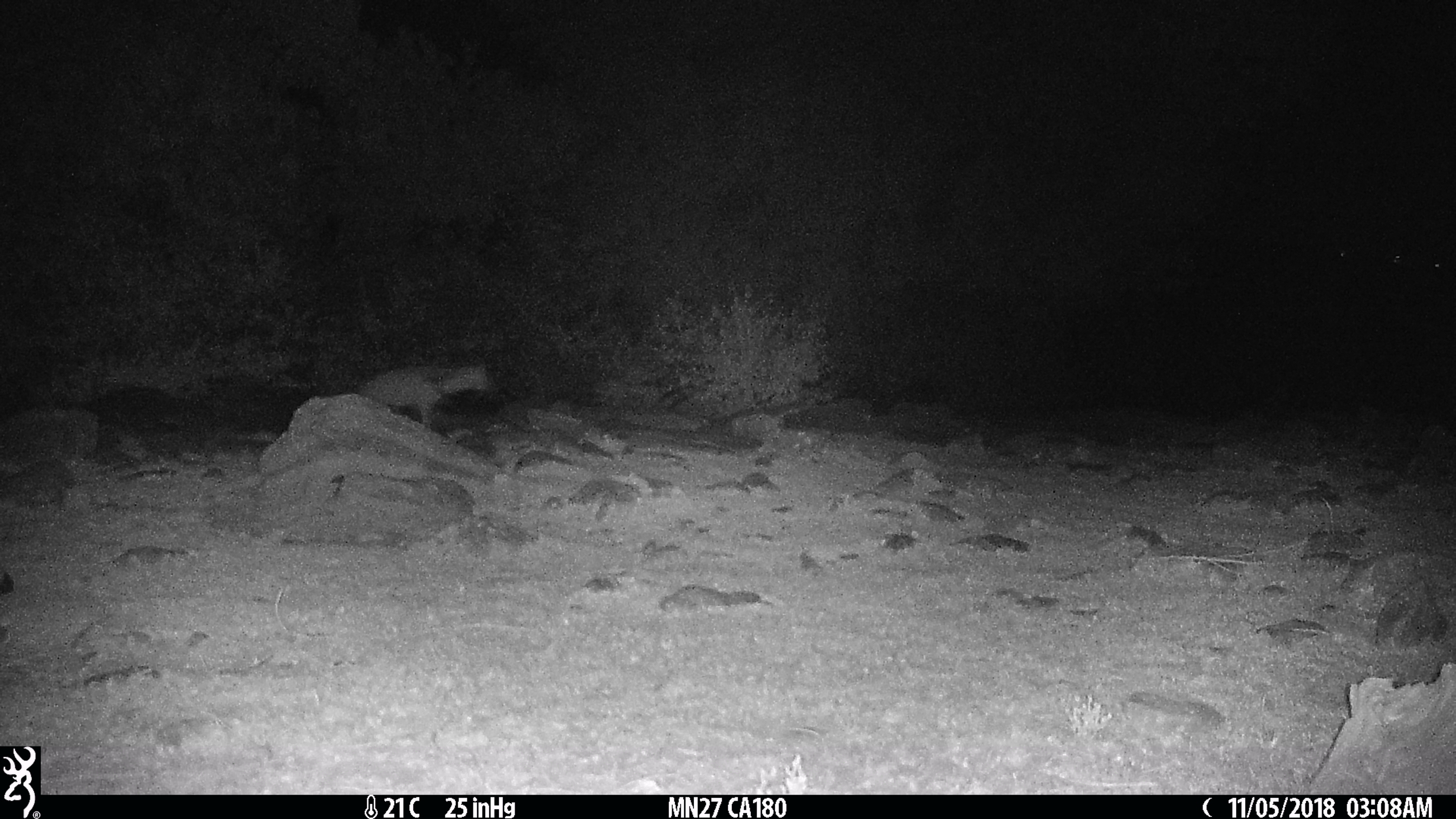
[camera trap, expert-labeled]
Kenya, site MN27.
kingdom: Animalia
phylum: Chordata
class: Mammalia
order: Carnivora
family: Hyaenidae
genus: Crocuta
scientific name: Crocuta crocuta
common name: spotted hyena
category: hyena spotted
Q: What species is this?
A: Hyena spotted (spotted hyena) (Crocuta crocuta).